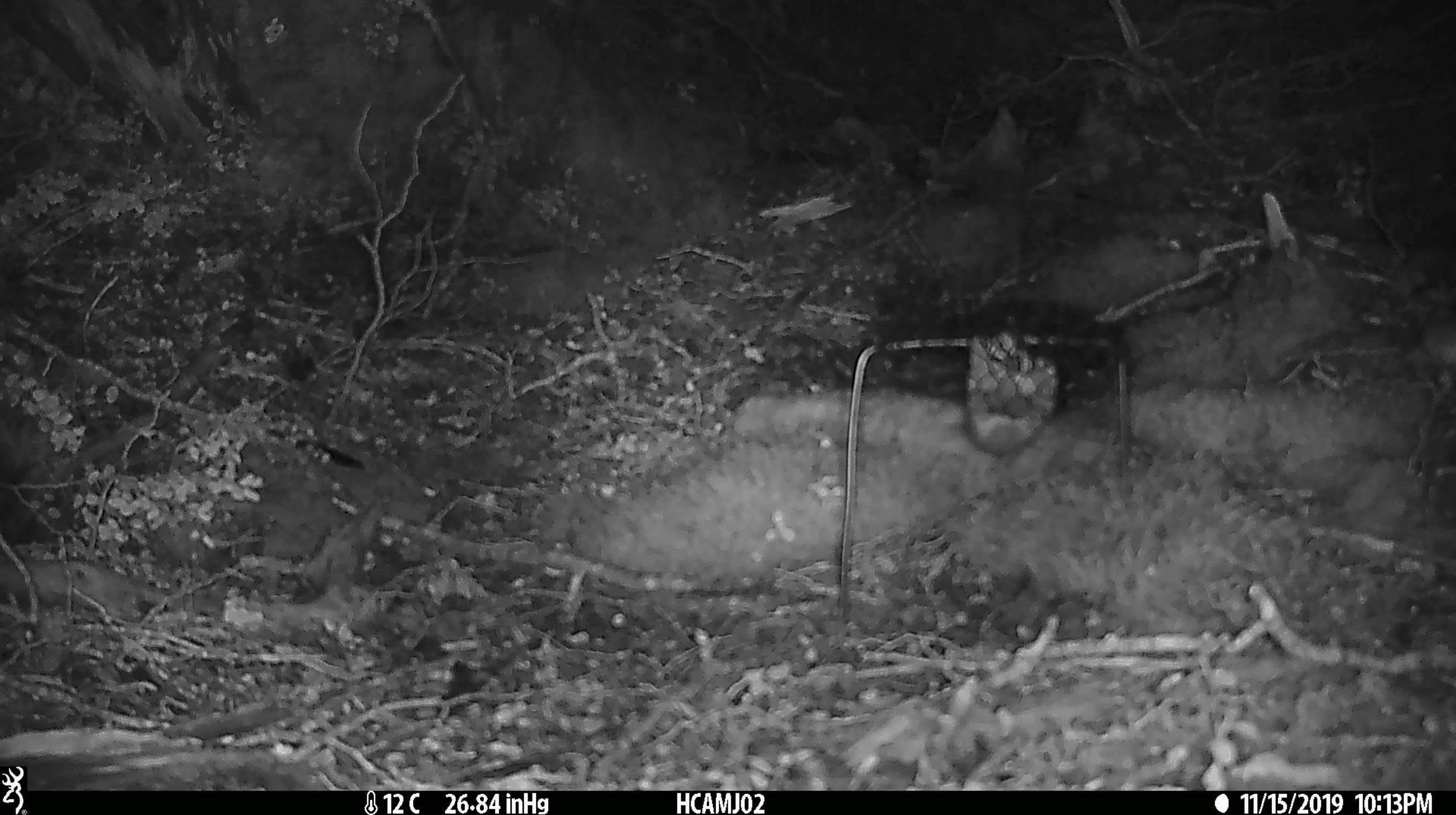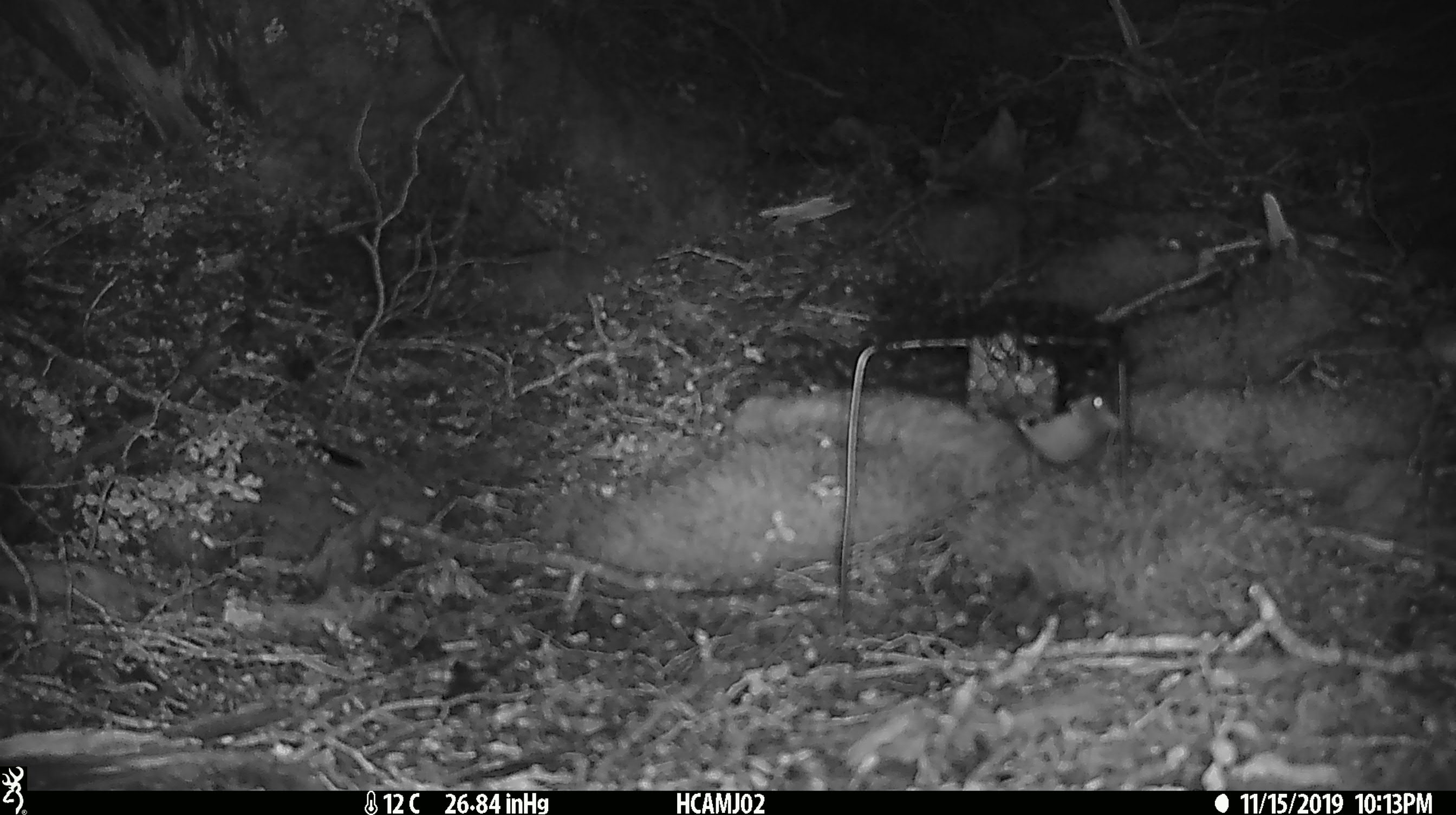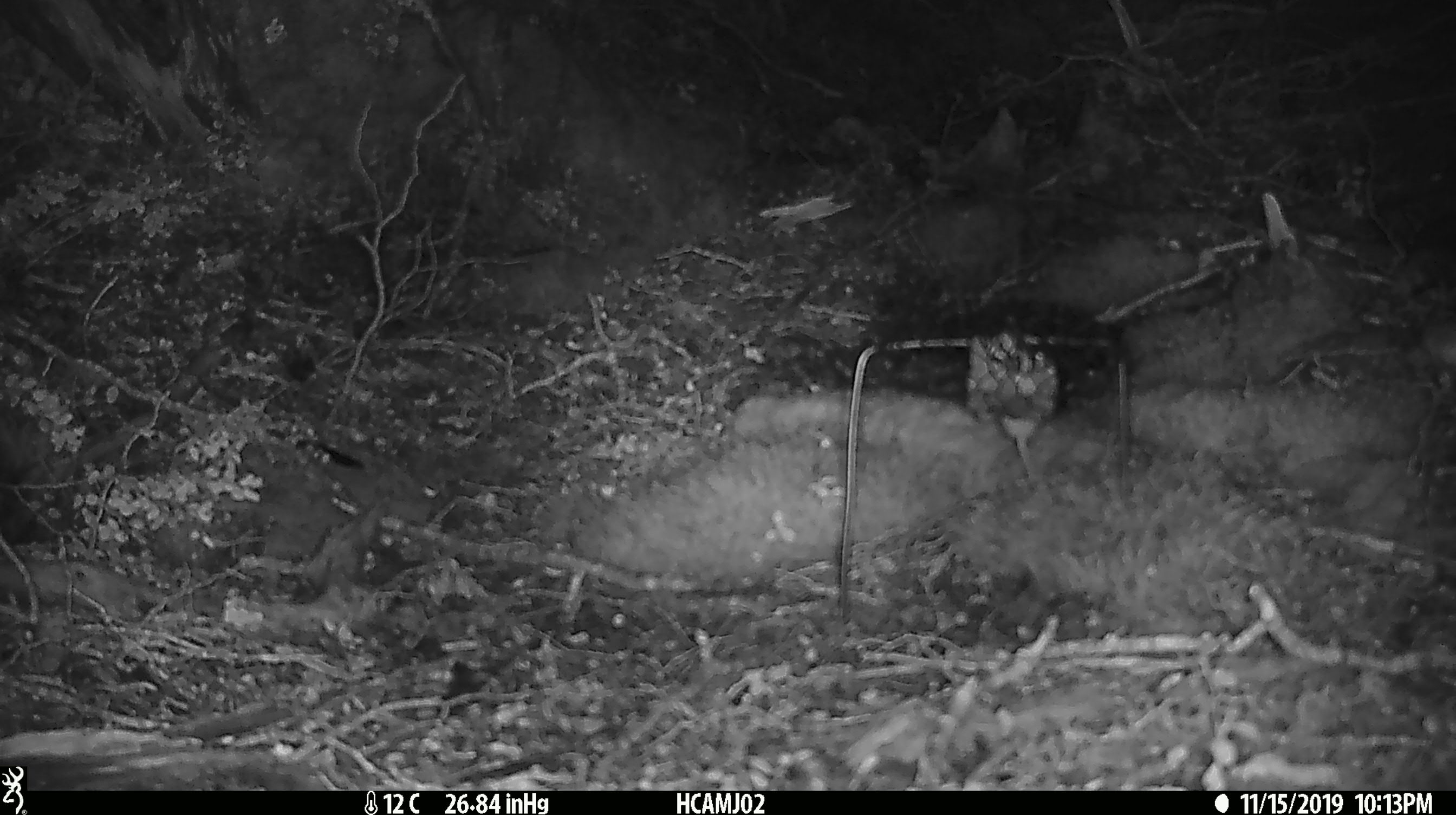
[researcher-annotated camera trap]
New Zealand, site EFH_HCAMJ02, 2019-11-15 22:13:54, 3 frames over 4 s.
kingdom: Animalia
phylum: Chordata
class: Mammalia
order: Rodentia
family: Muridae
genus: Mus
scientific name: Mus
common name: mouse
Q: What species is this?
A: Mouse (Mus).